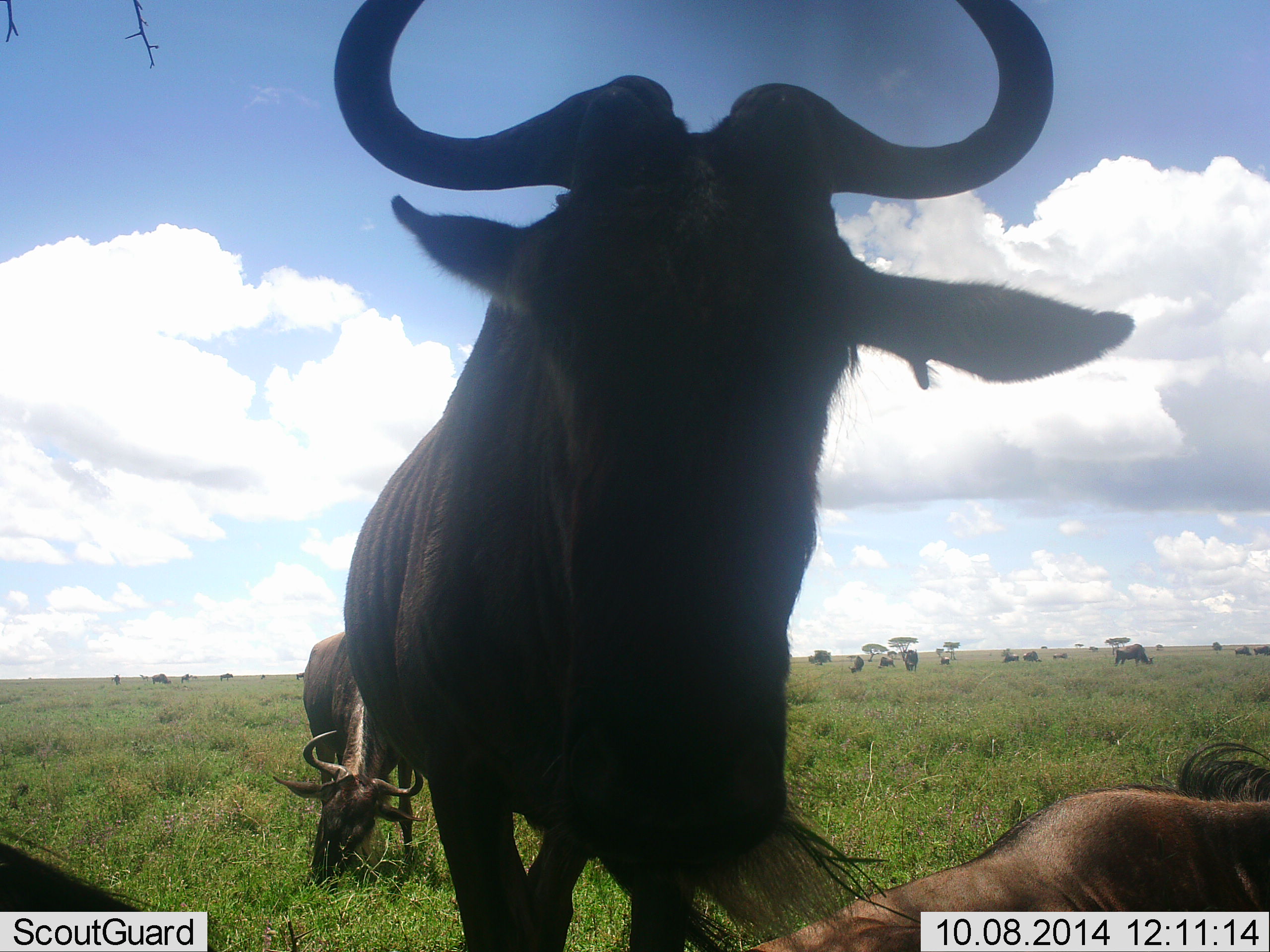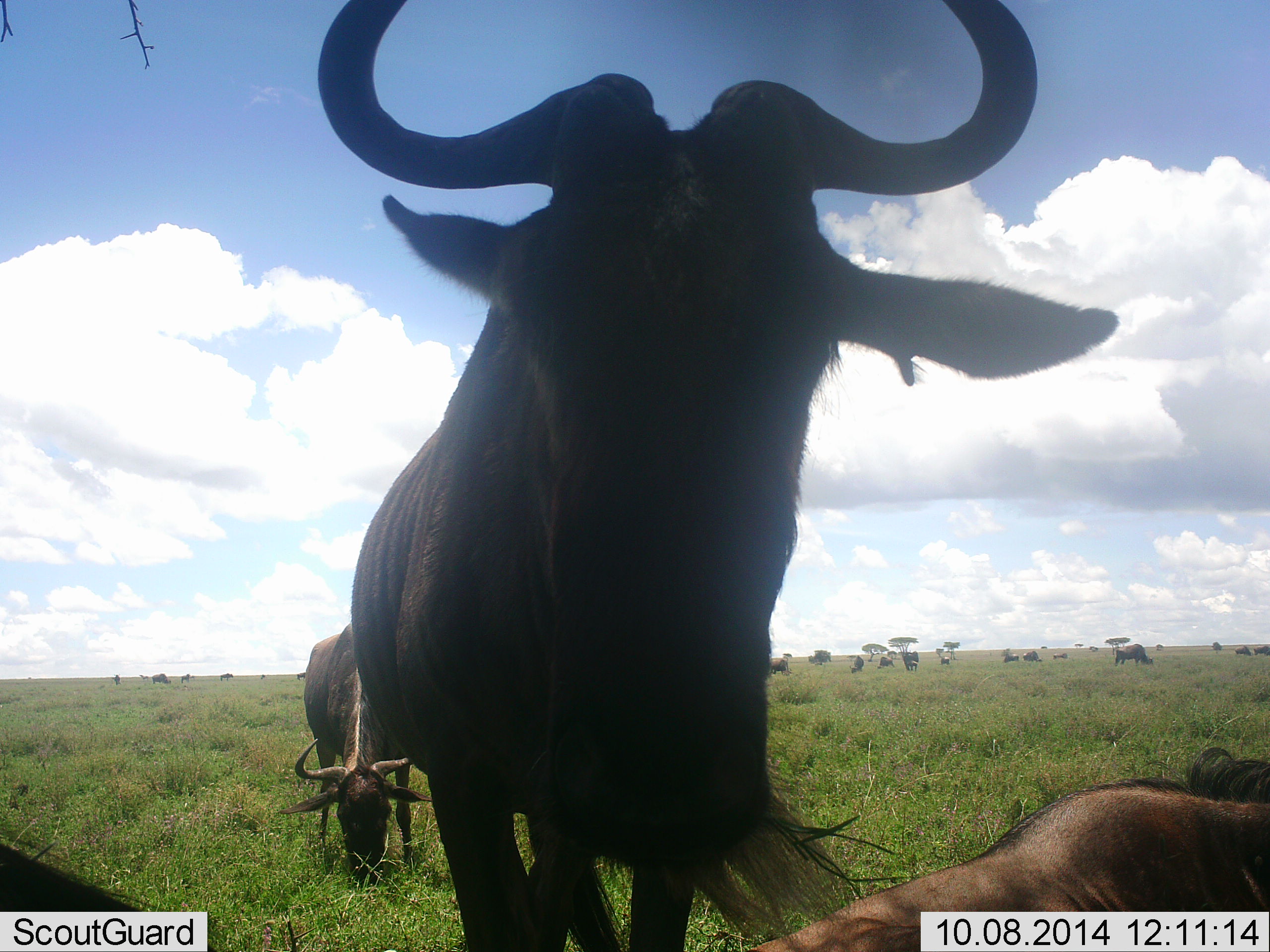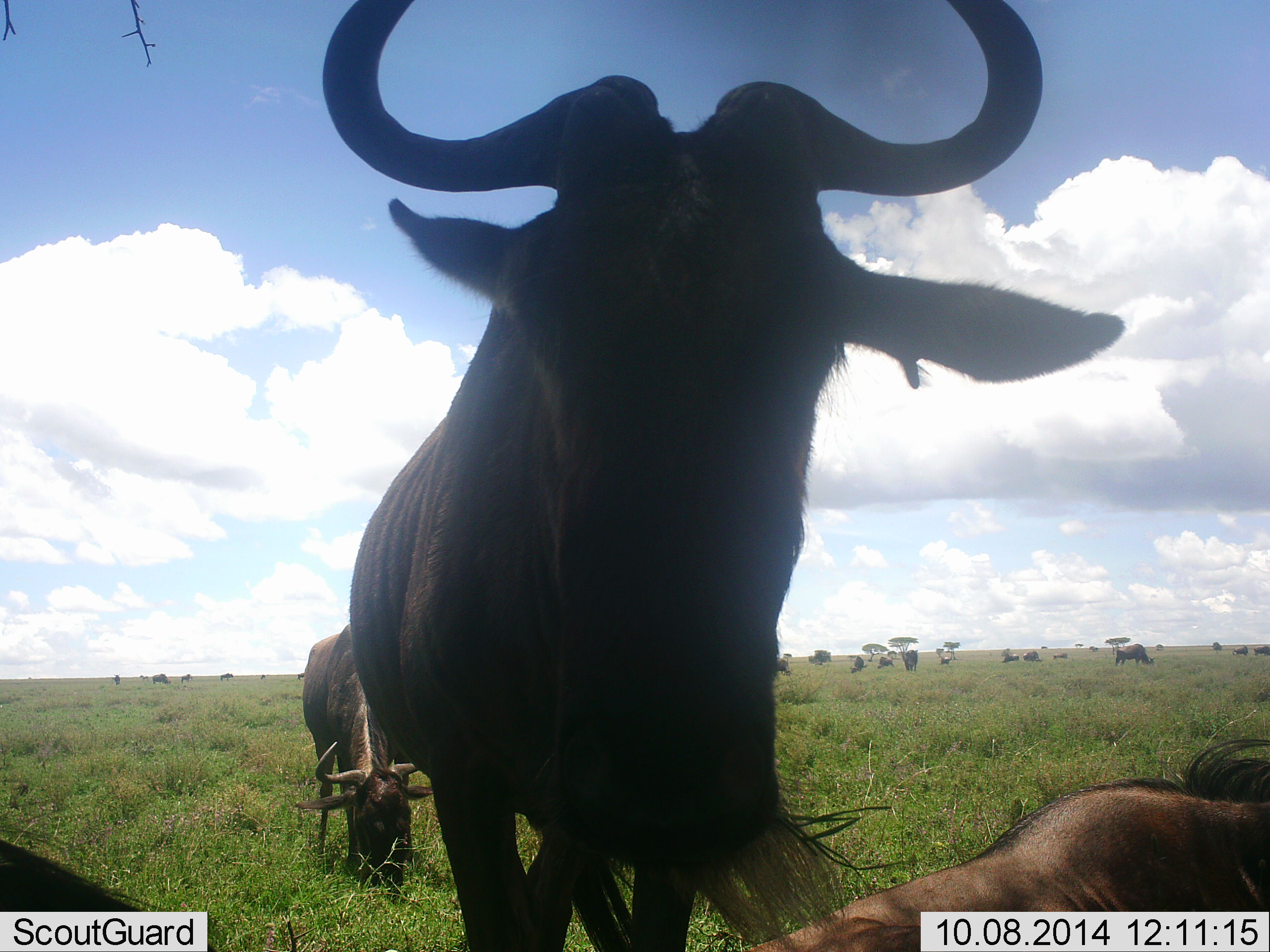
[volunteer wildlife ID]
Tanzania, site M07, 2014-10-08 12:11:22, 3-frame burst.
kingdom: Animalia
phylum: Chordata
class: Mammalia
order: Artiodactyla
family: Bovidae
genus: Connochaetes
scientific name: Connochaetes taurinus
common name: blue wildebeest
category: wildebeest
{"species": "wildebeest (blue wildebeest) (Connochaetes taurinus)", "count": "11-50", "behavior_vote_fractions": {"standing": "90%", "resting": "80%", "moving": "30%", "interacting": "20%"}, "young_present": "0%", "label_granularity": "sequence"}